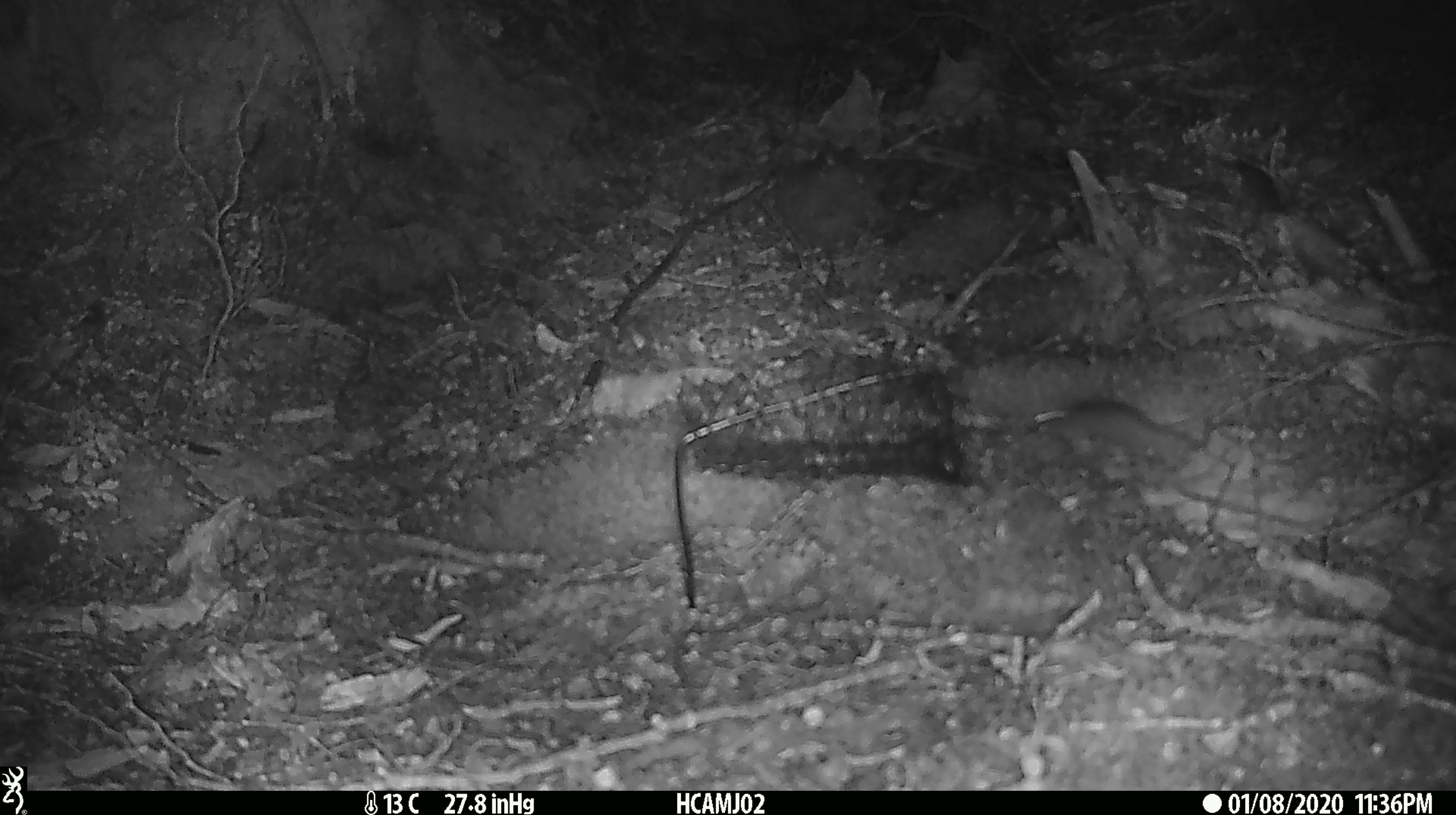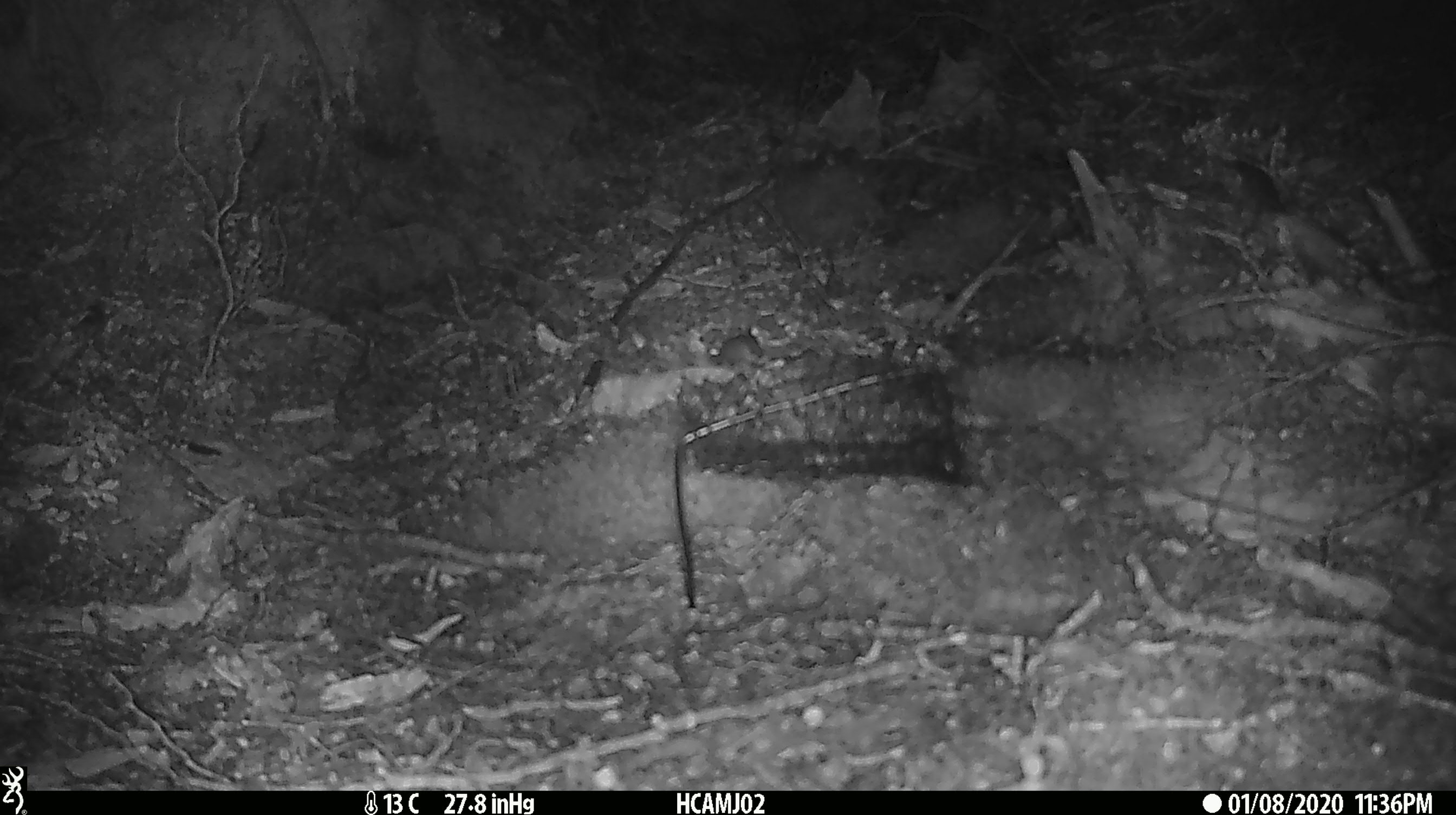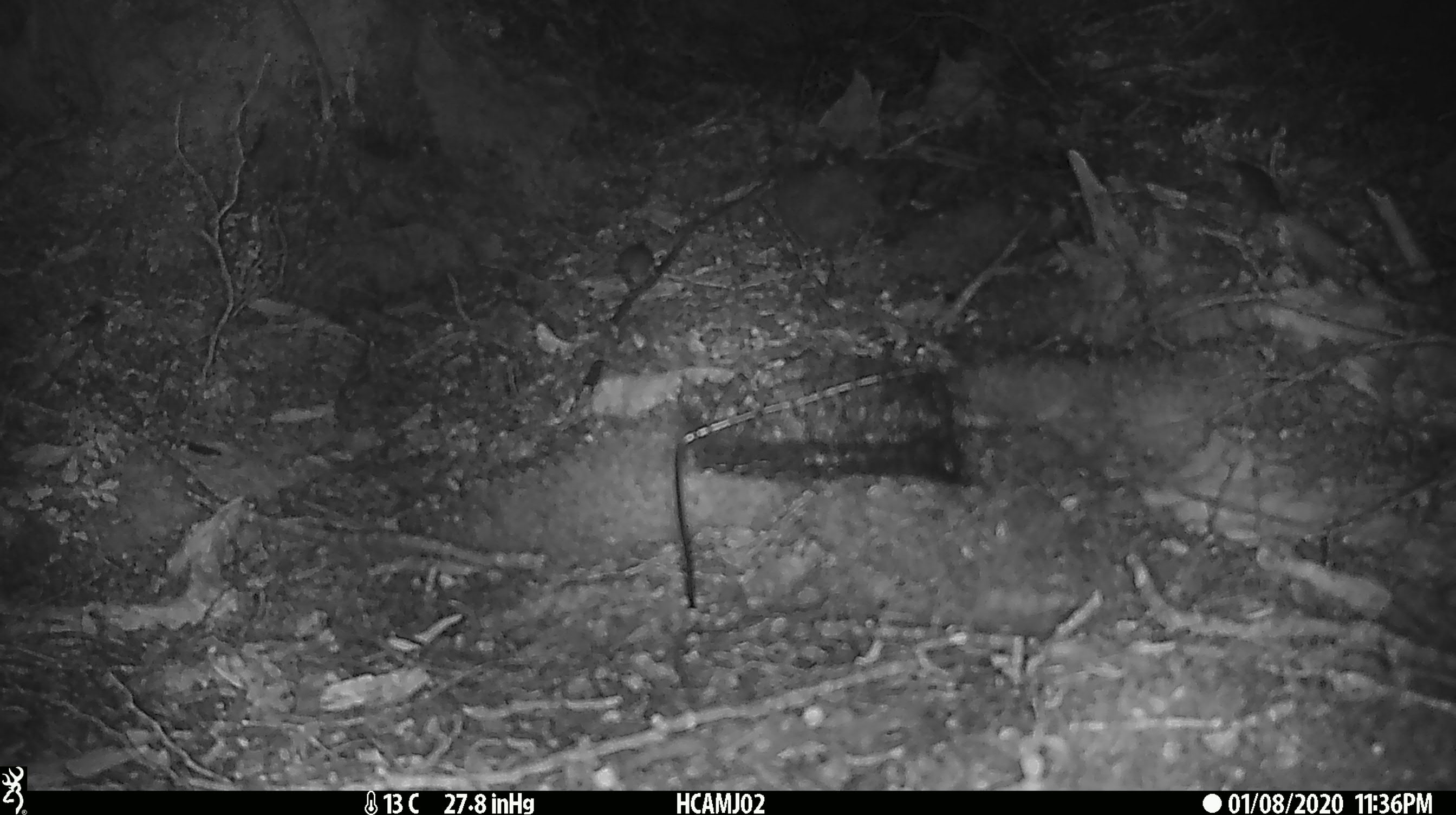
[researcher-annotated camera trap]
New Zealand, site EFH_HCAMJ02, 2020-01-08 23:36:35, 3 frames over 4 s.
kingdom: Animalia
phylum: Chordata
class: Mammalia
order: Rodentia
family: Muridae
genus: Mus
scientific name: Mus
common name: mouse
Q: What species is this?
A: Mouse (Mus).